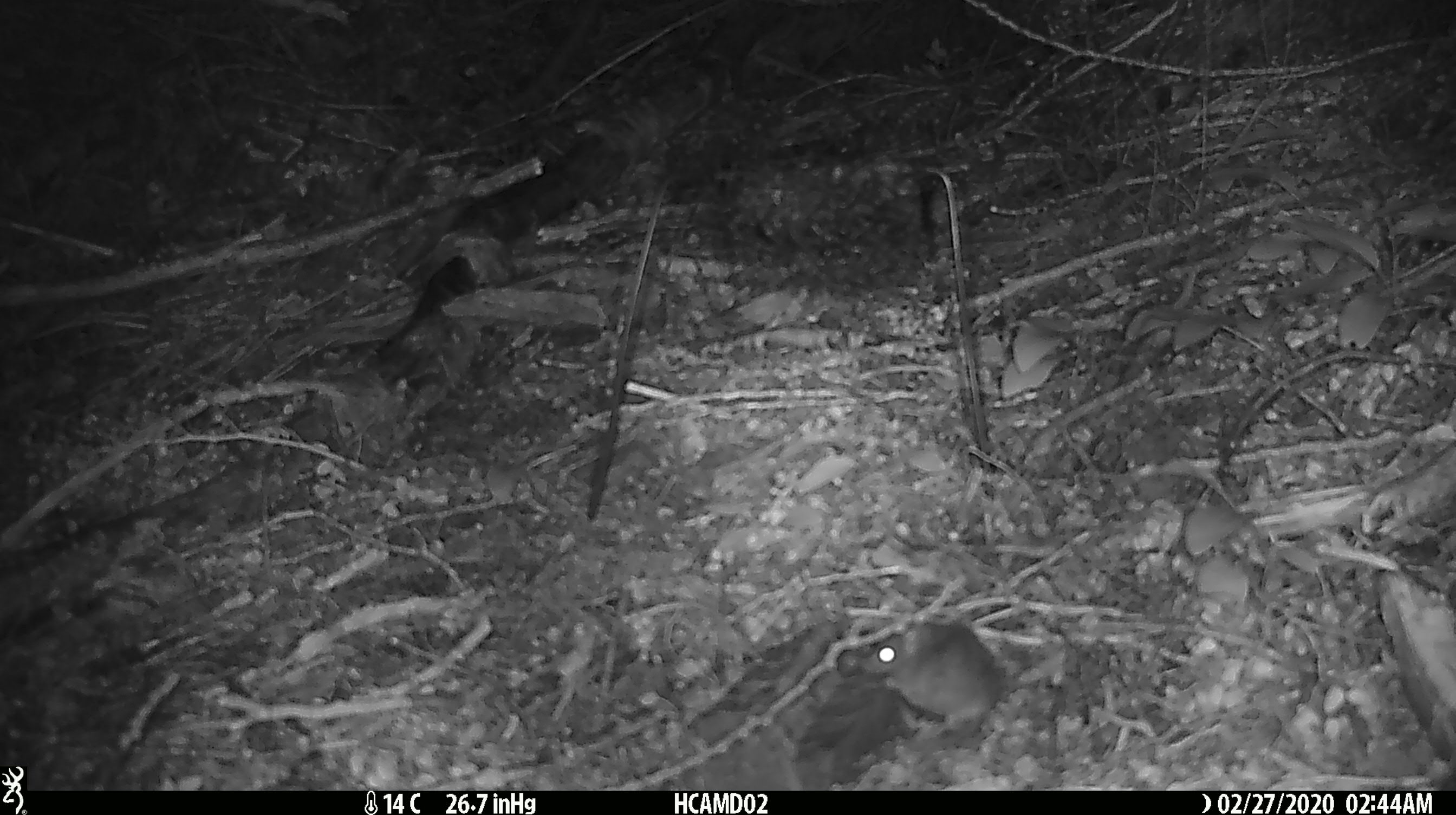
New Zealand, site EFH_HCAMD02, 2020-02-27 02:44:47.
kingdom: Animalia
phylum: Chordata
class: Mammalia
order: Rodentia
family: Muridae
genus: Mus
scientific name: Mus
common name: mouse